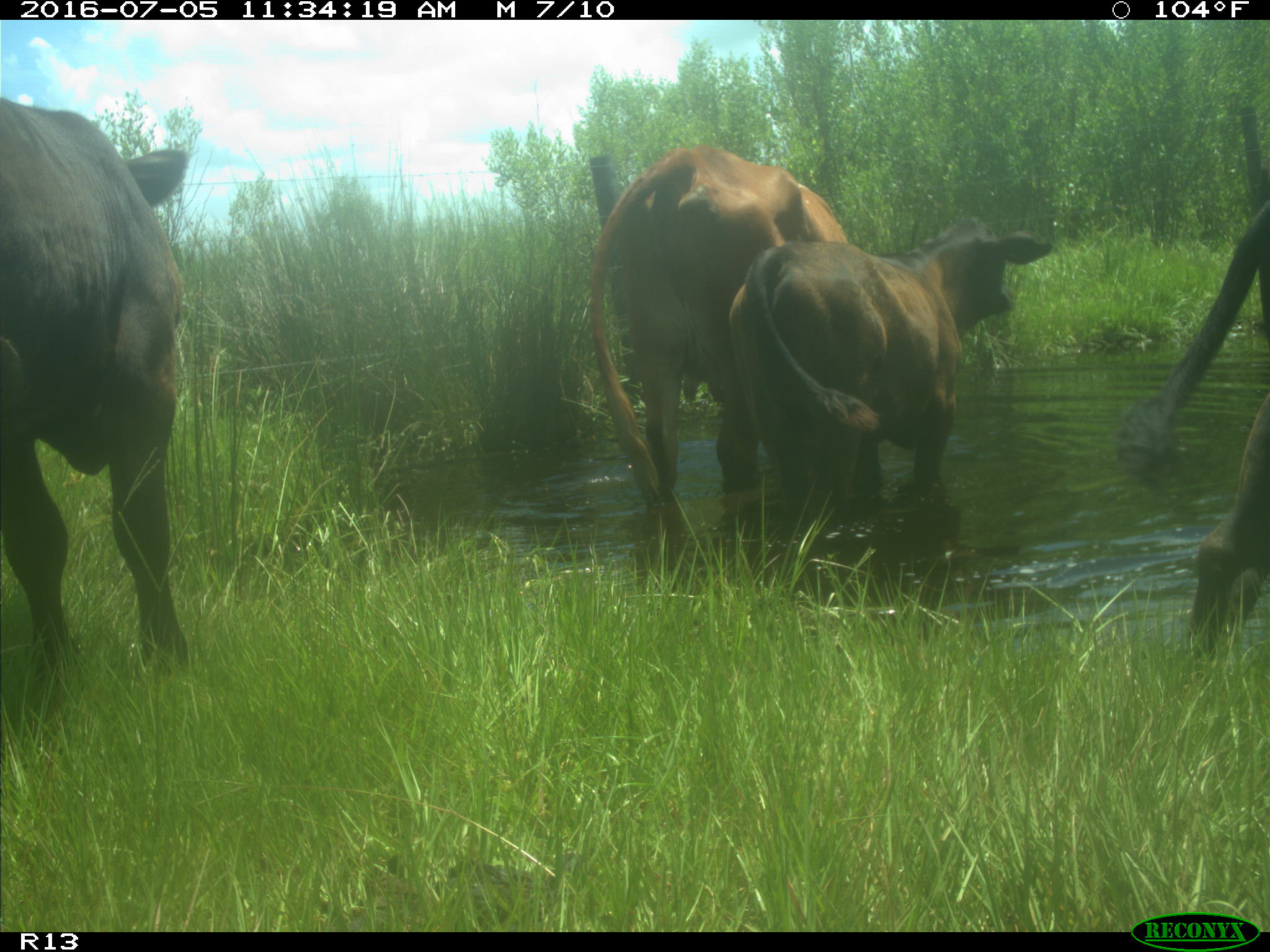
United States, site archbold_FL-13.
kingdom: Animalia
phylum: Chordata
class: Mammalia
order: Artiodactyla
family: Bovidae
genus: Bos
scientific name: Bos taurus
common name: domestic cow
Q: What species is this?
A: Bos taurus (domestic cow).